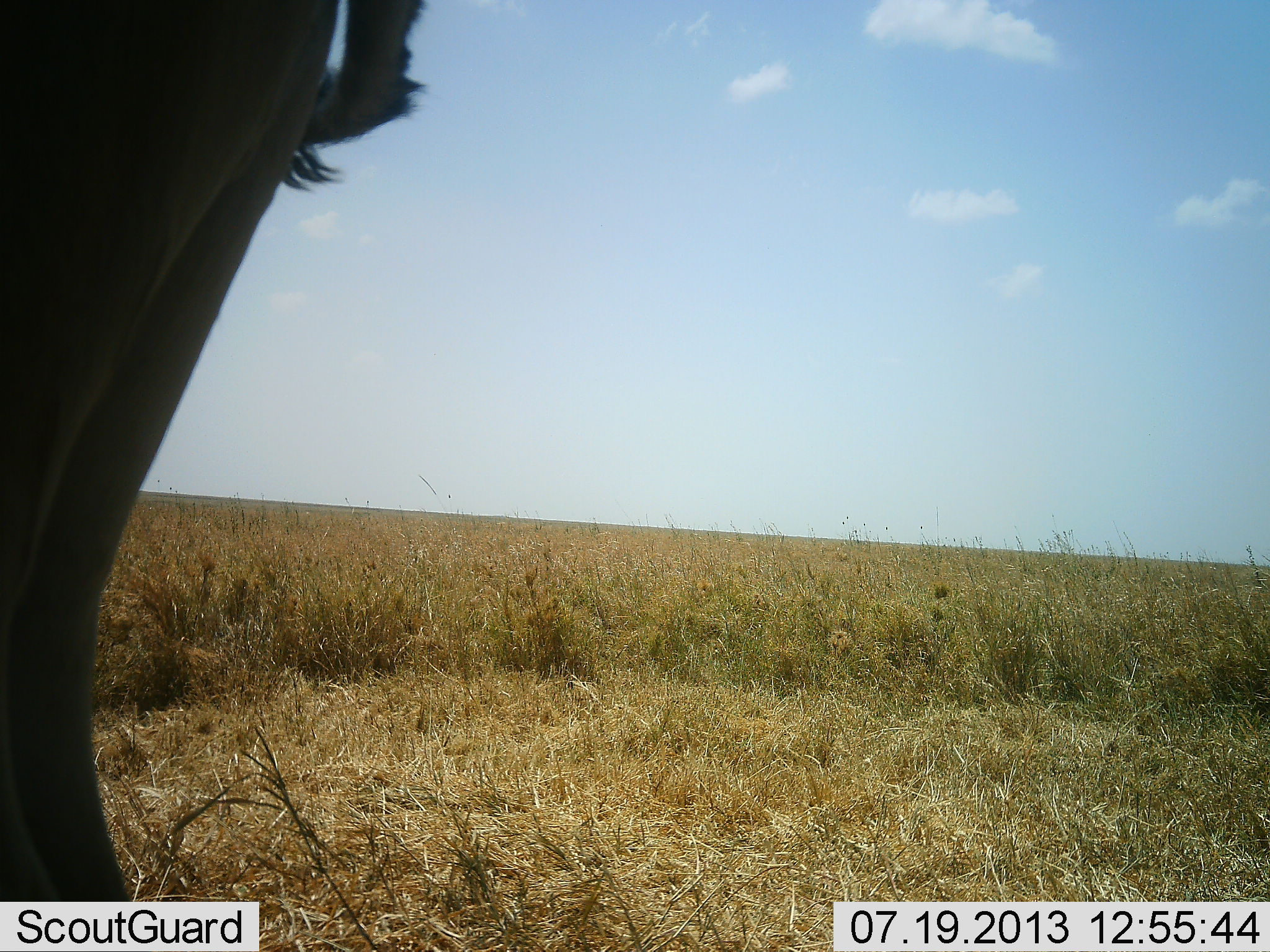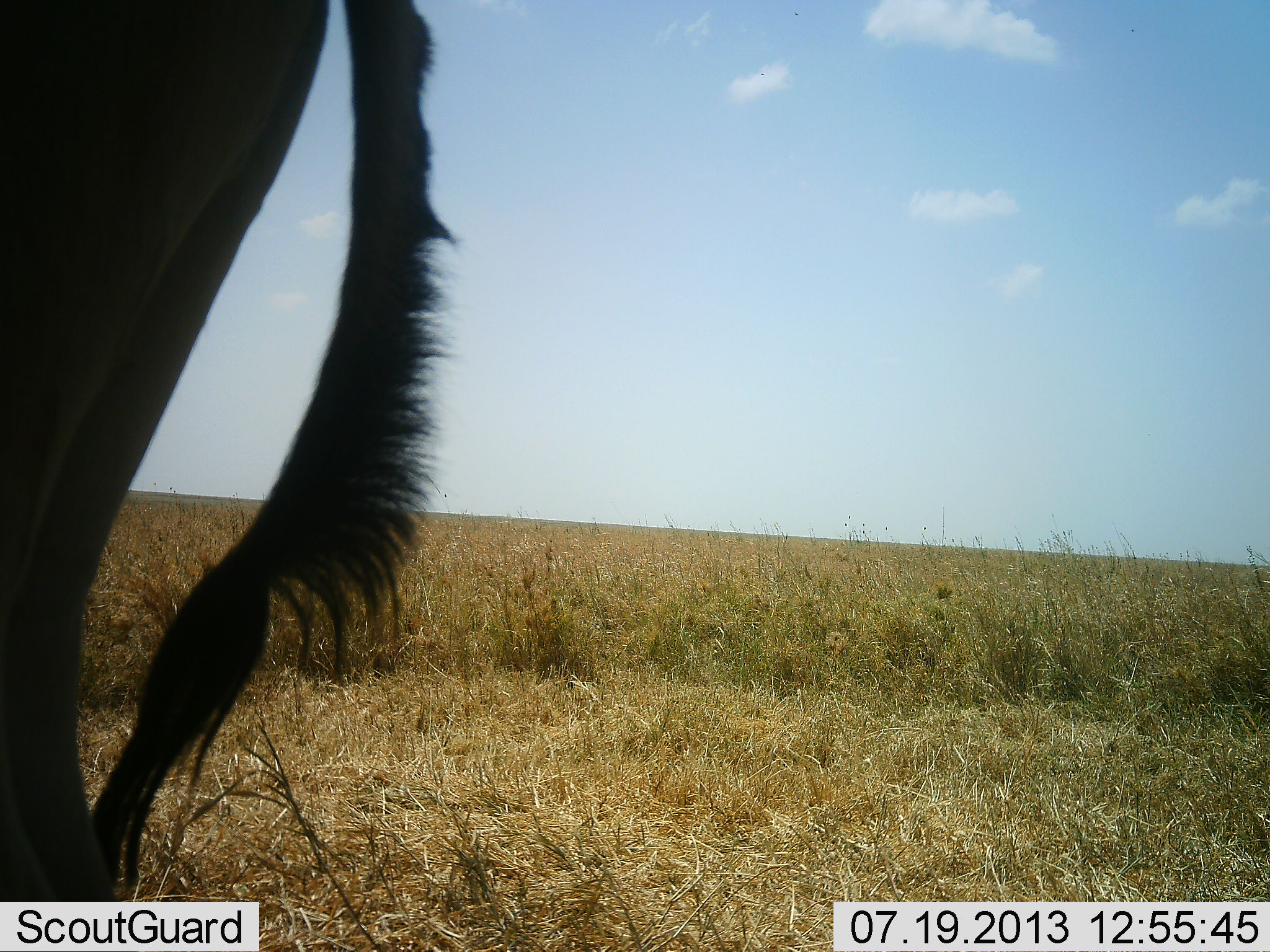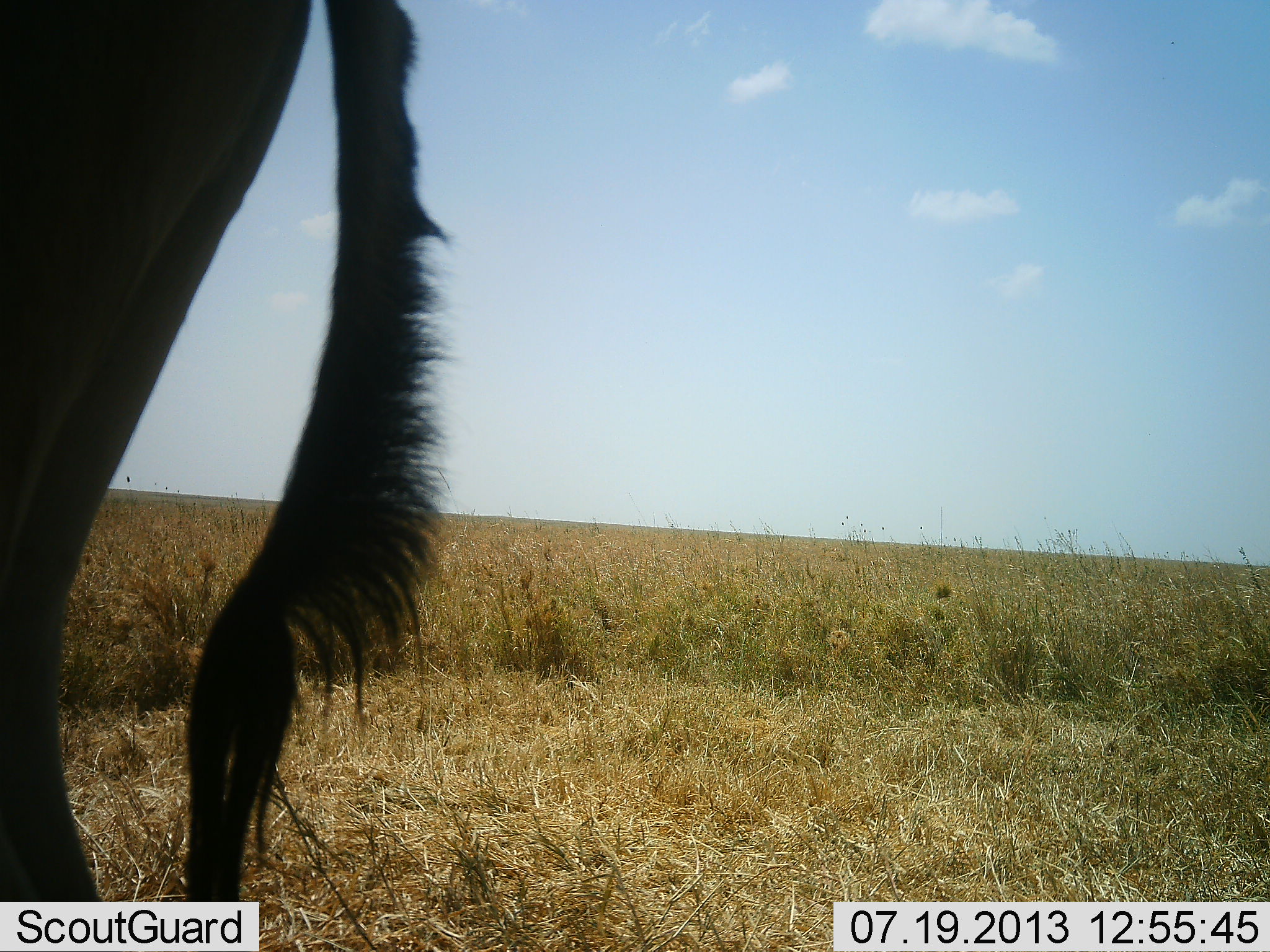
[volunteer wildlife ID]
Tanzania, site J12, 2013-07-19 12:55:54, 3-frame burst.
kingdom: Animalia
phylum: Chordata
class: Mammalia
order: Artiodactyla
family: Bovidae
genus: Alcelaphus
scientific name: Alcelaphus buselaphus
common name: hartebeest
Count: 1.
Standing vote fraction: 100%.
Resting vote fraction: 0%.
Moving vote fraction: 0%.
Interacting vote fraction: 0%.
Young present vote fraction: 0%.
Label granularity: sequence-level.